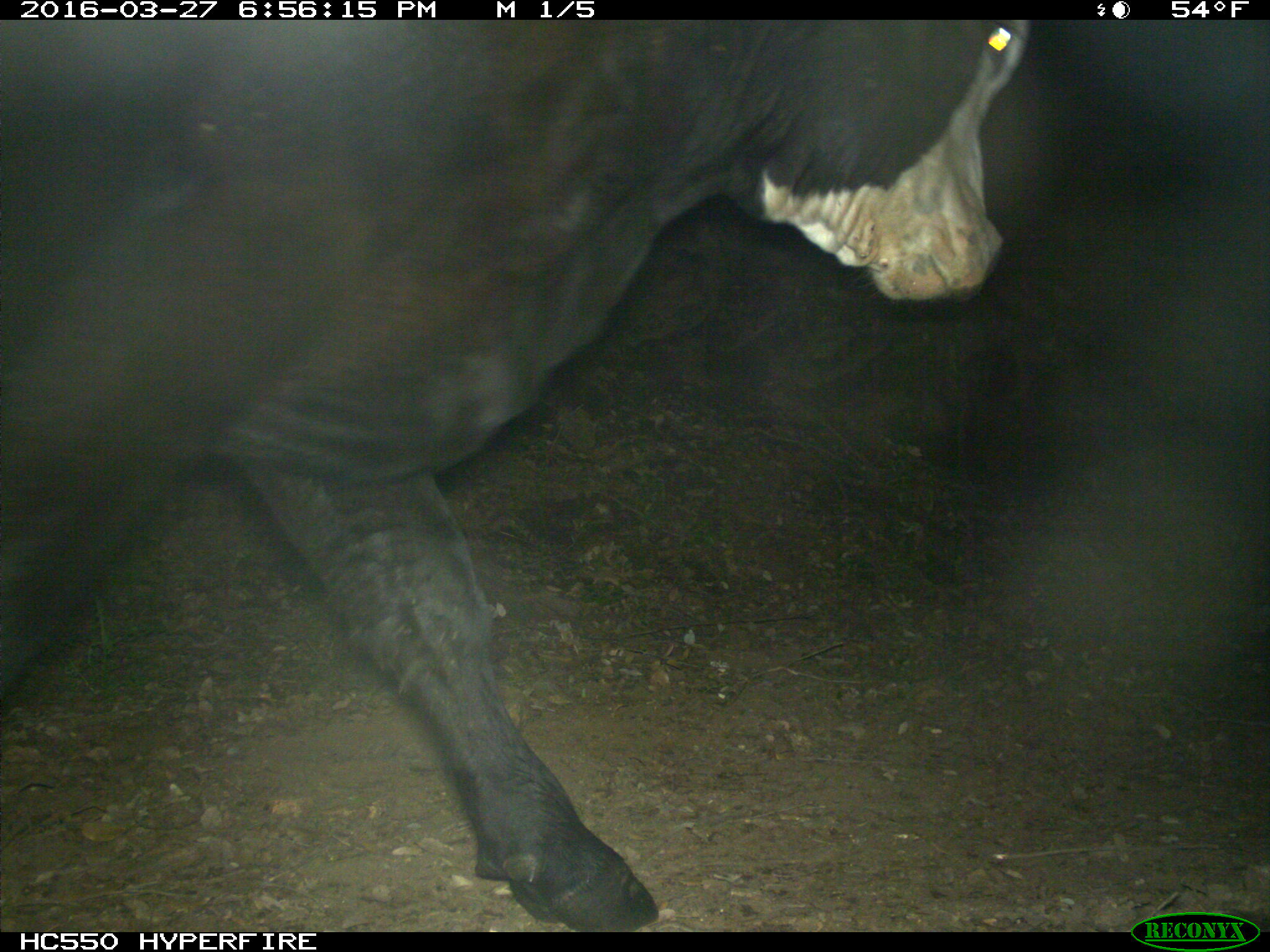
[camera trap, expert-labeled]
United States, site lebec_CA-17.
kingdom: Animalia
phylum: Chordata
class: Mammalia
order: Artiodactyla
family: Bovidae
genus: Bos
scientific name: Bos taurus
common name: domestic cow